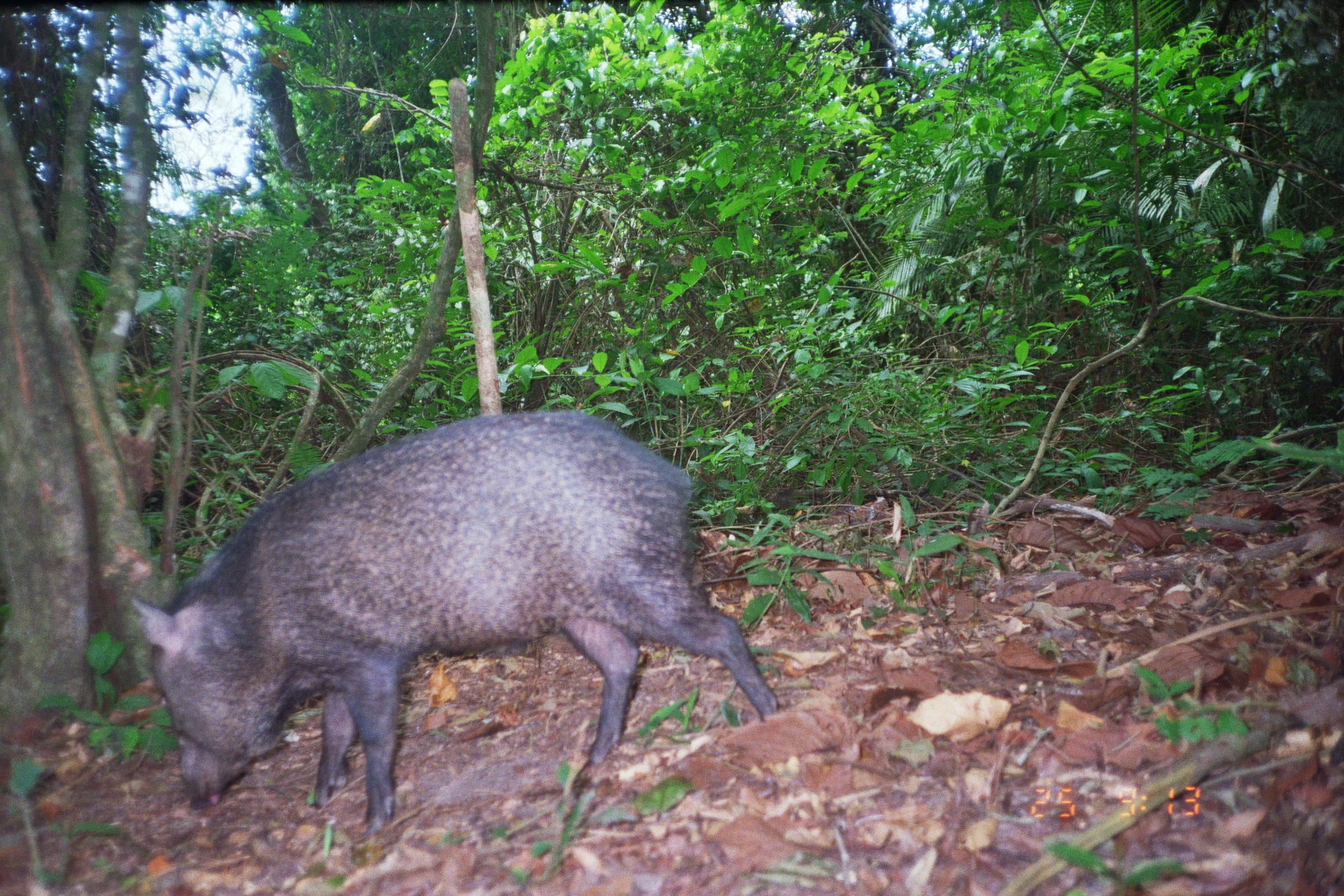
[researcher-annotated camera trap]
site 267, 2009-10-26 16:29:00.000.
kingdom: Animalia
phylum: Chordata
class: Aves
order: Galliformes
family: Cracidae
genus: Penelope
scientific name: Penelope jacquacu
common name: spix's guan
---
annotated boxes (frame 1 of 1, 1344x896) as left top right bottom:
penelope jacquacu: 126 408 781 831